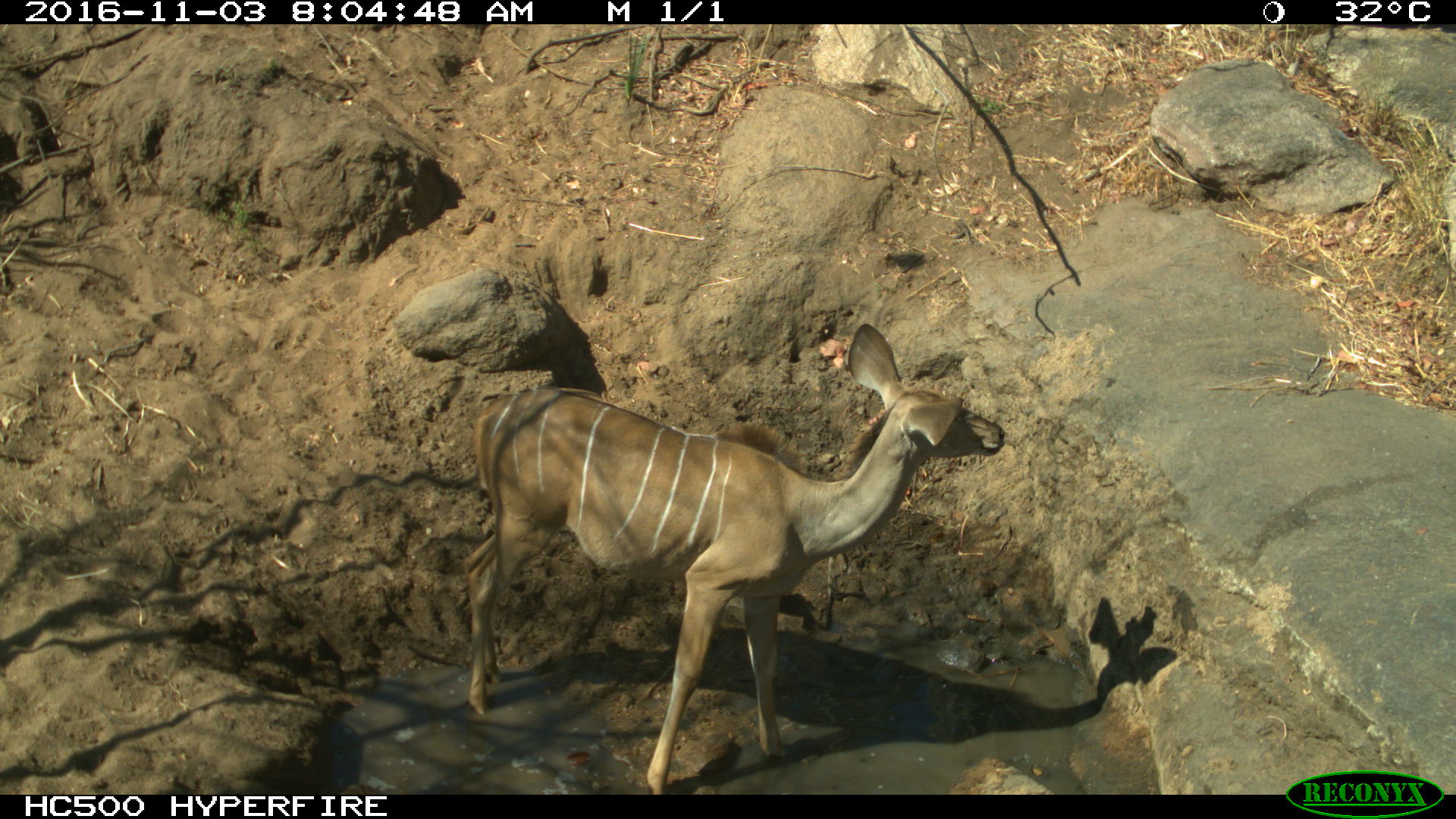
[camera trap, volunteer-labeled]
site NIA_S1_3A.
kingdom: Animalia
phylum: Chordata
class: Mammalia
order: Artiodactyla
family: Bovidae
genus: Tragelaphus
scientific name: Tragelaphus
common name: kudu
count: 1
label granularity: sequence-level